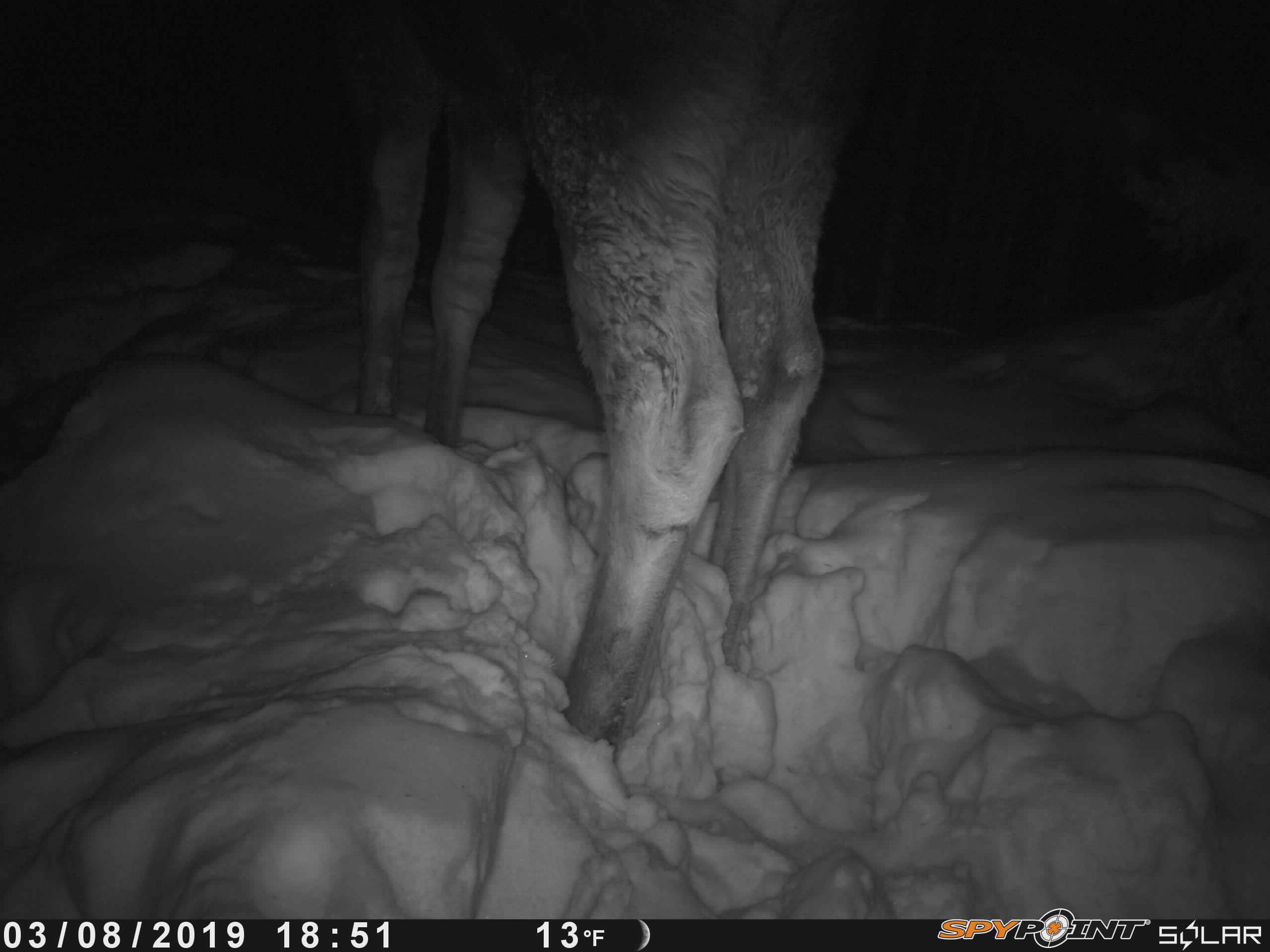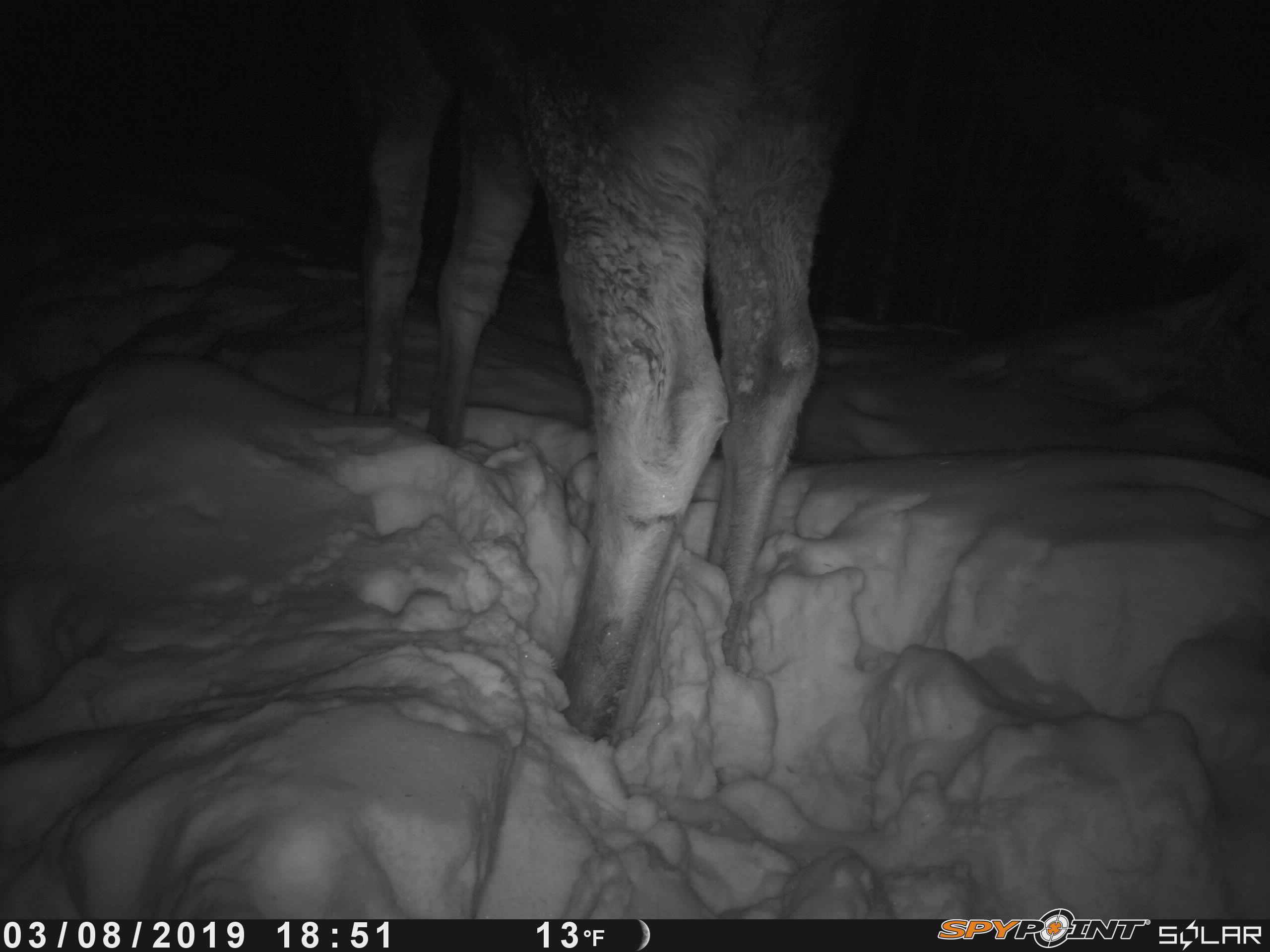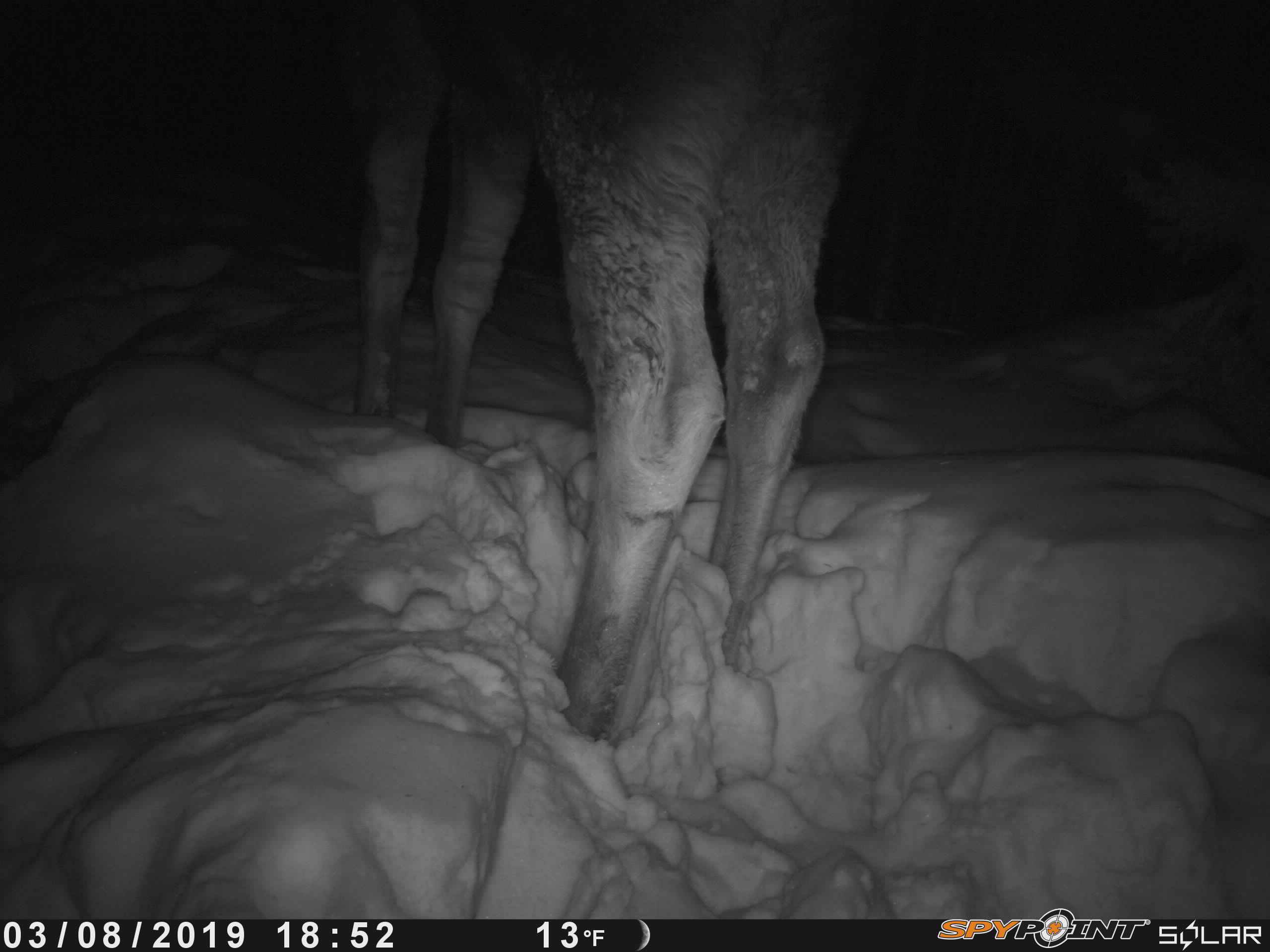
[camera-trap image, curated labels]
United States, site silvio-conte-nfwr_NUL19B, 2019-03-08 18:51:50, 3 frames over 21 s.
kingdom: Animalia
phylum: Chordata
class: Mammalia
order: Artiodactyla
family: Cervidae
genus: Alces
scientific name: Alces alces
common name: moose